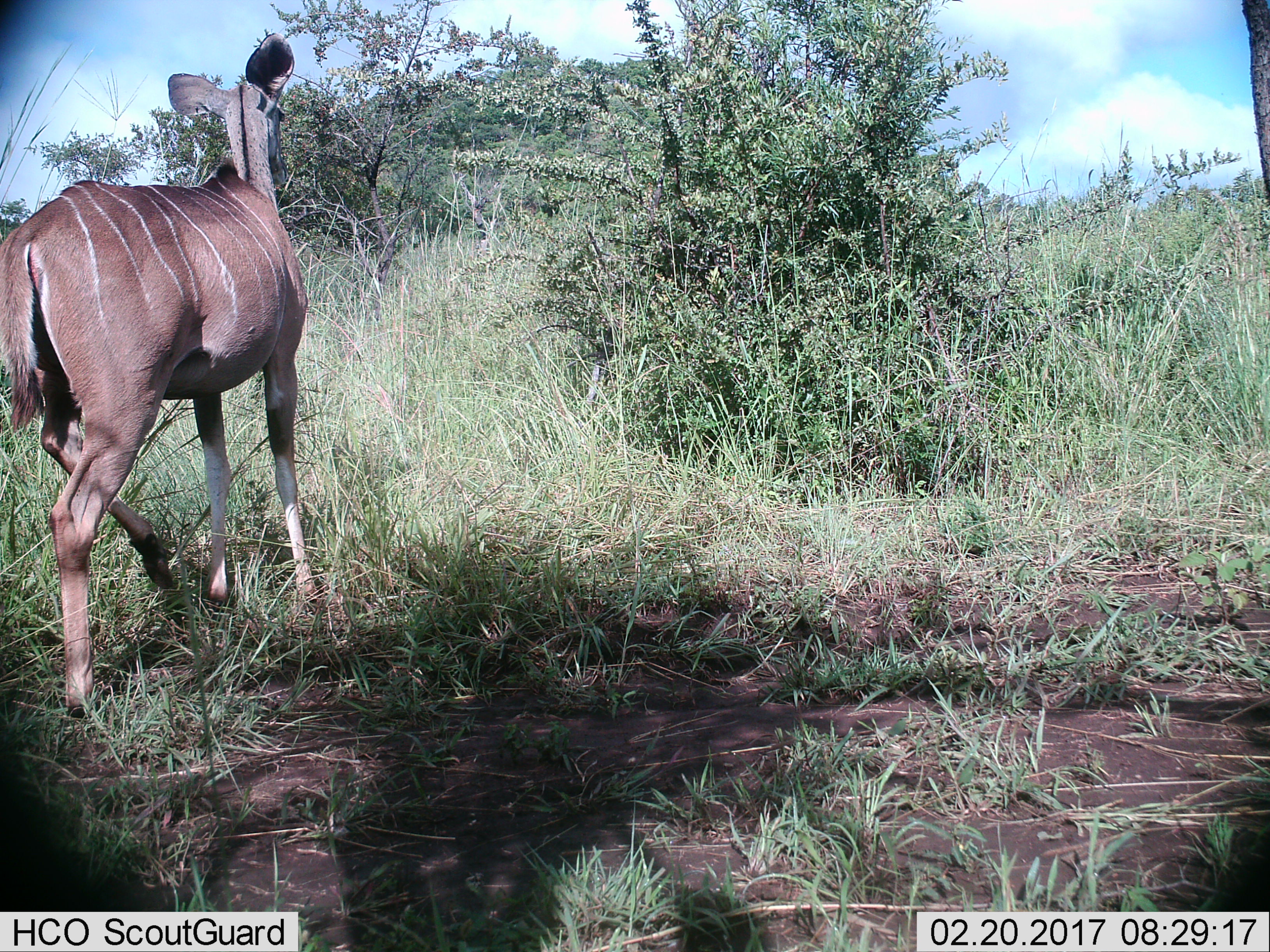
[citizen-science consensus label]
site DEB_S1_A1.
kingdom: Animalia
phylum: Chordata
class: Mammalia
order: Artiodactyla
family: Bovidae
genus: Tragelaphus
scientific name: Tragelaphus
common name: kudu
Kudu (Tragelaphus), count 1. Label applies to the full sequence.